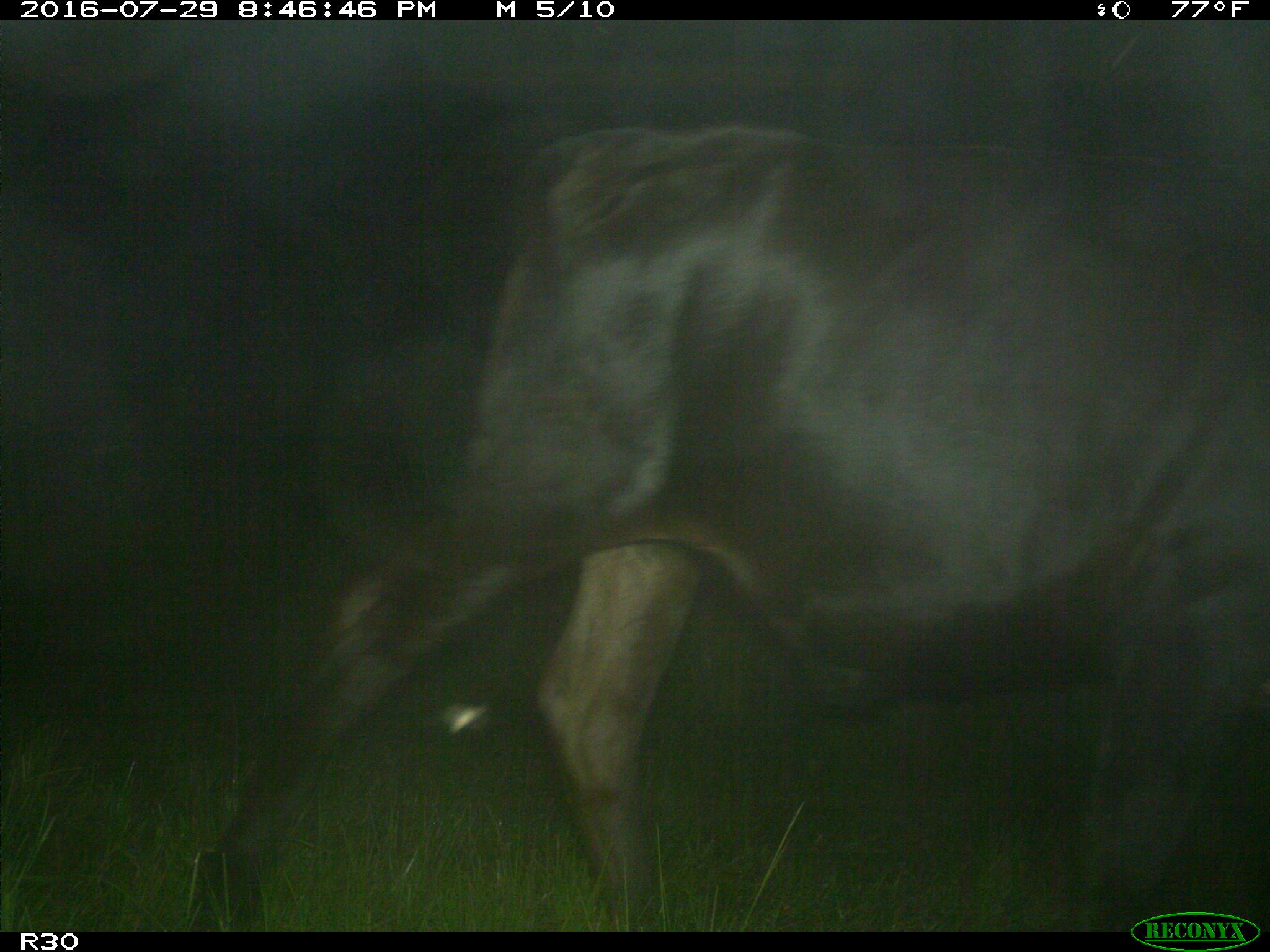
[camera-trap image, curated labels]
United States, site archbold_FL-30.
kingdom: Animalia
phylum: Chordata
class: Mammalia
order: Artiodactyla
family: Bovidae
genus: Bos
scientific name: Bos taurus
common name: domestic cow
Bos taurus (domestic cow).